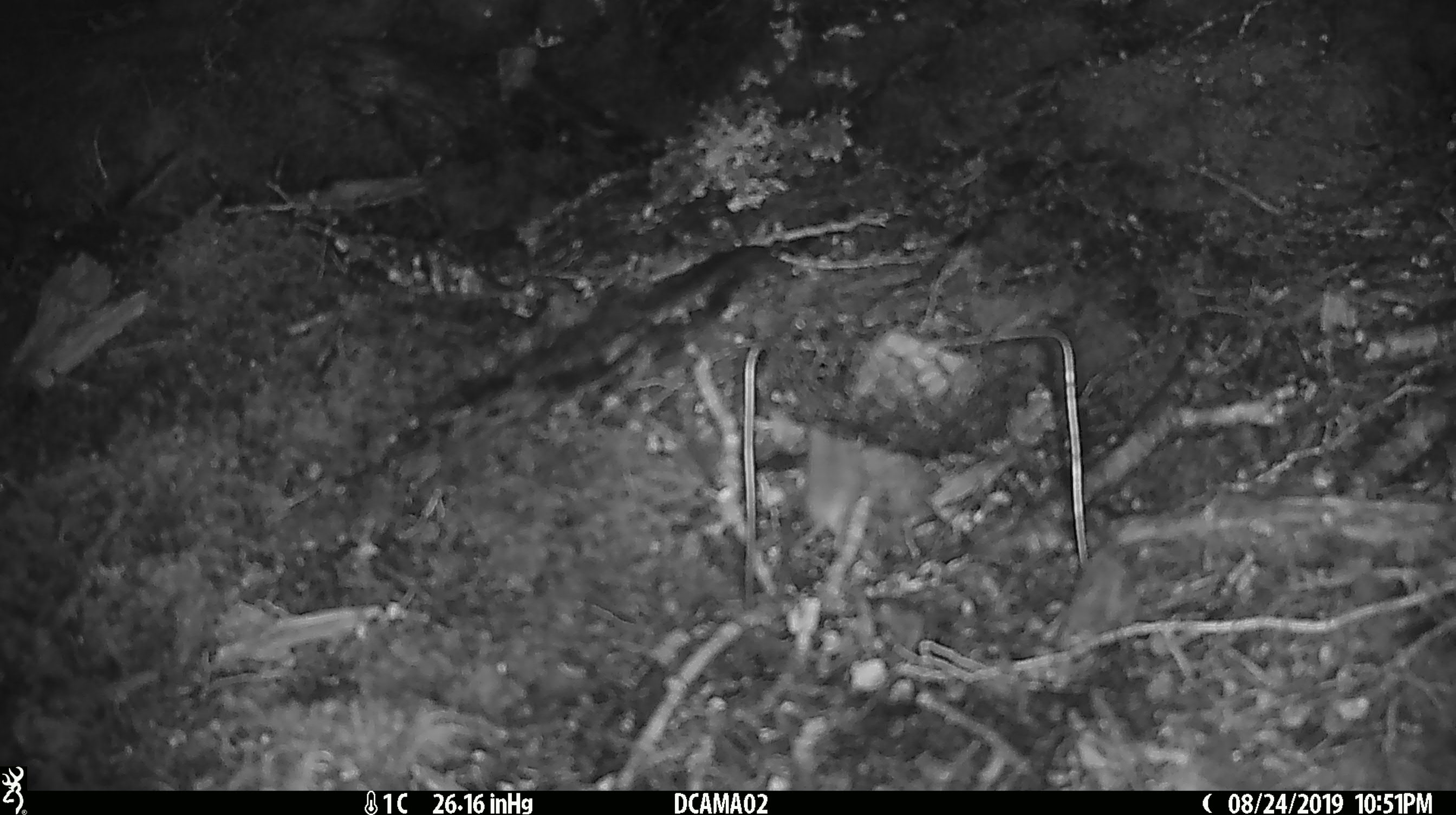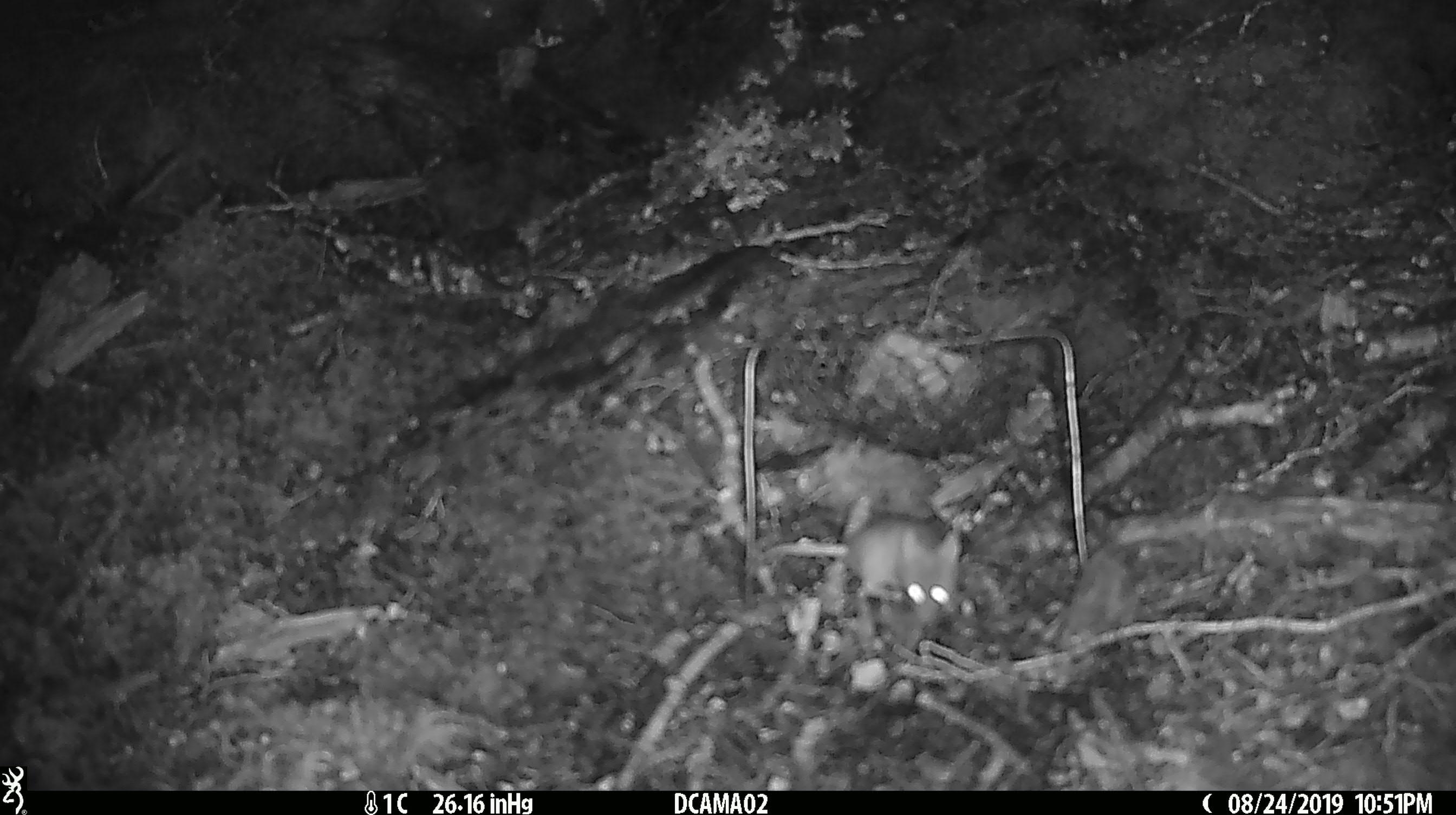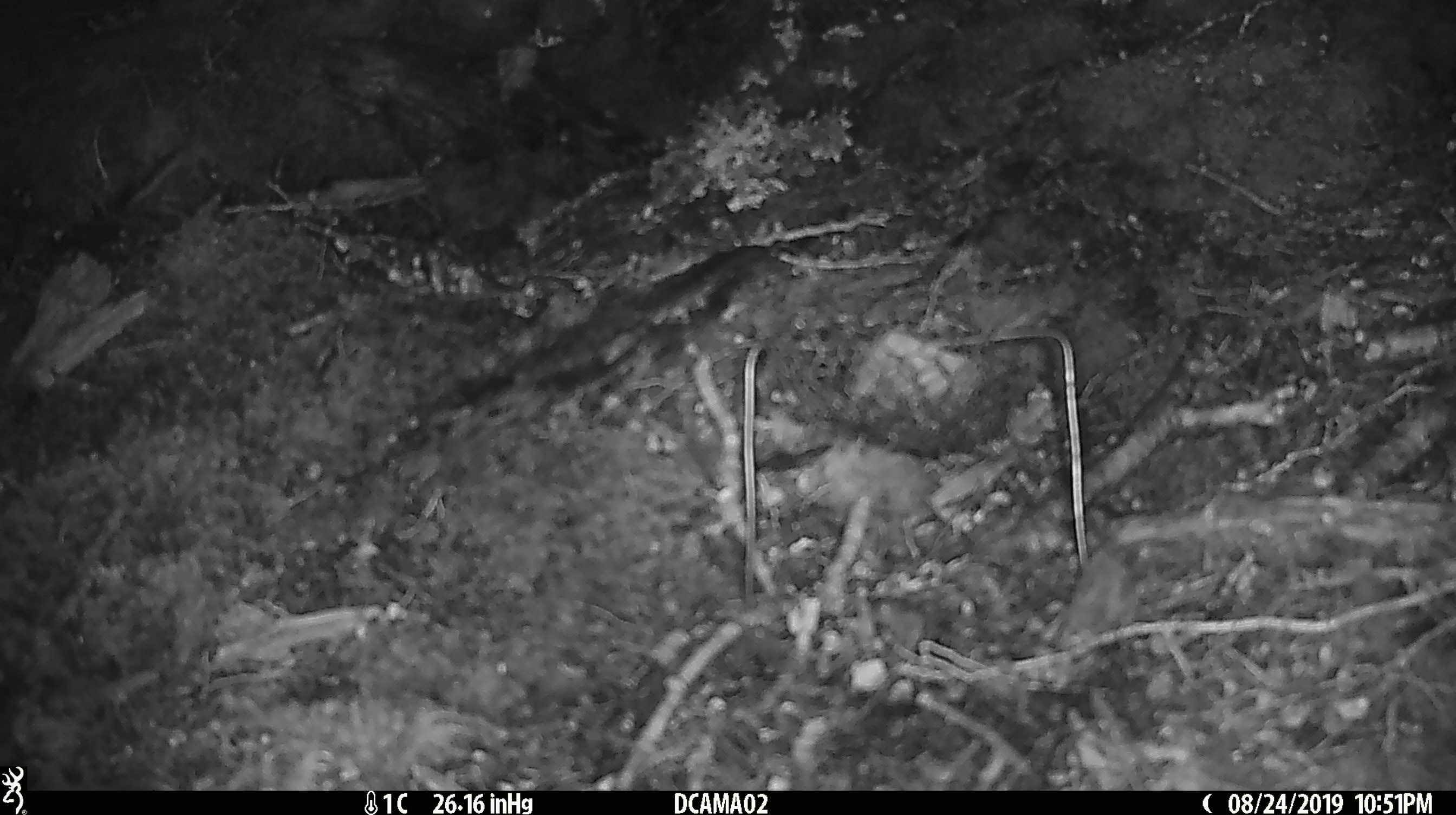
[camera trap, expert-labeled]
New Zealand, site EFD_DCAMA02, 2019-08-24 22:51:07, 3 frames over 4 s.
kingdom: Animalia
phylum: Chordata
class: Mammalia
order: Rodentia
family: Muridae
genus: Mus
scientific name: Mus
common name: mouse